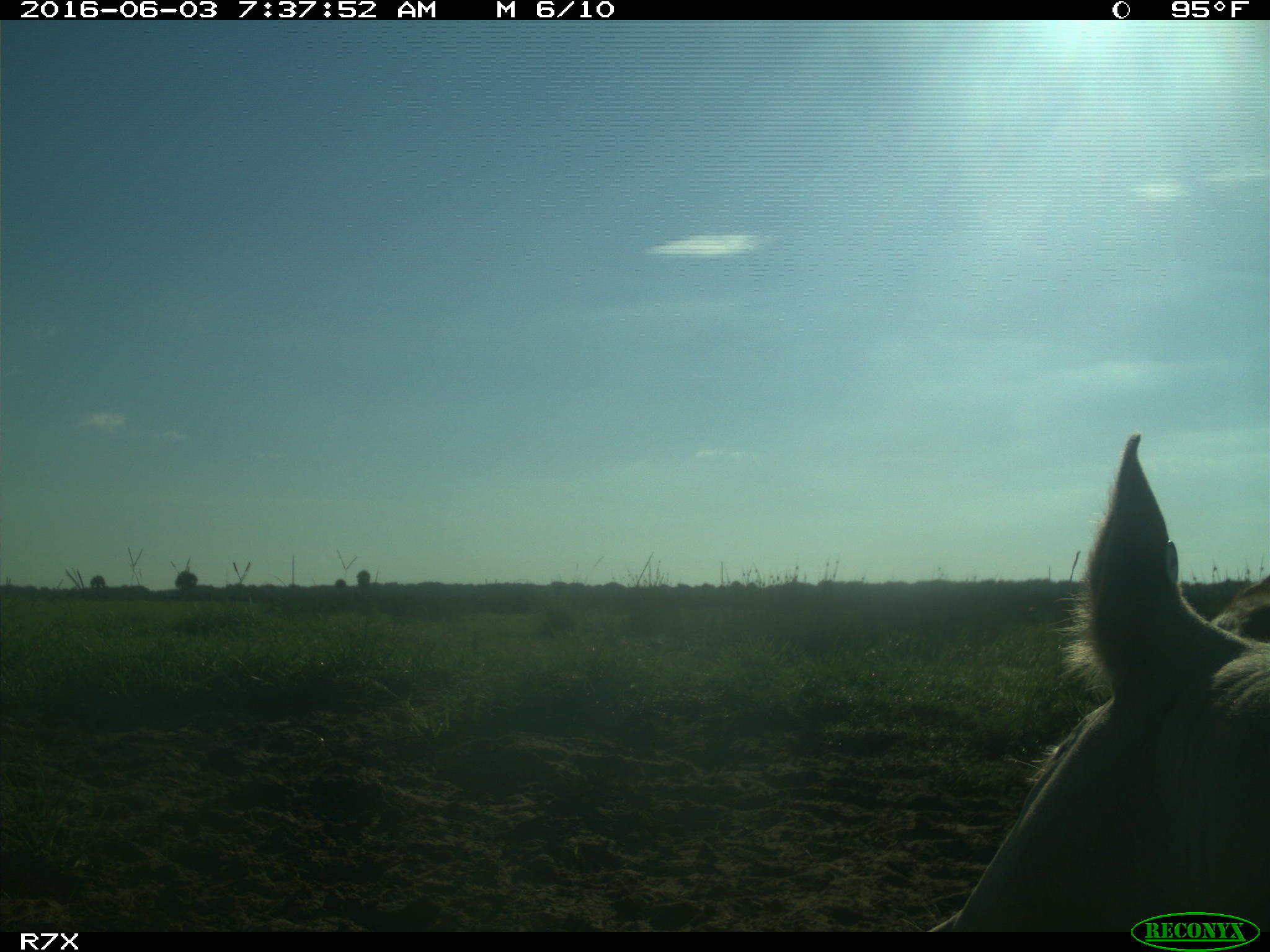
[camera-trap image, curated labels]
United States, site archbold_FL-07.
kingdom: Animalia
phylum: Chordata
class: Mammalia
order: Artiodactyla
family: Bovidae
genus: Bos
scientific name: Bos taurus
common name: domestic cow